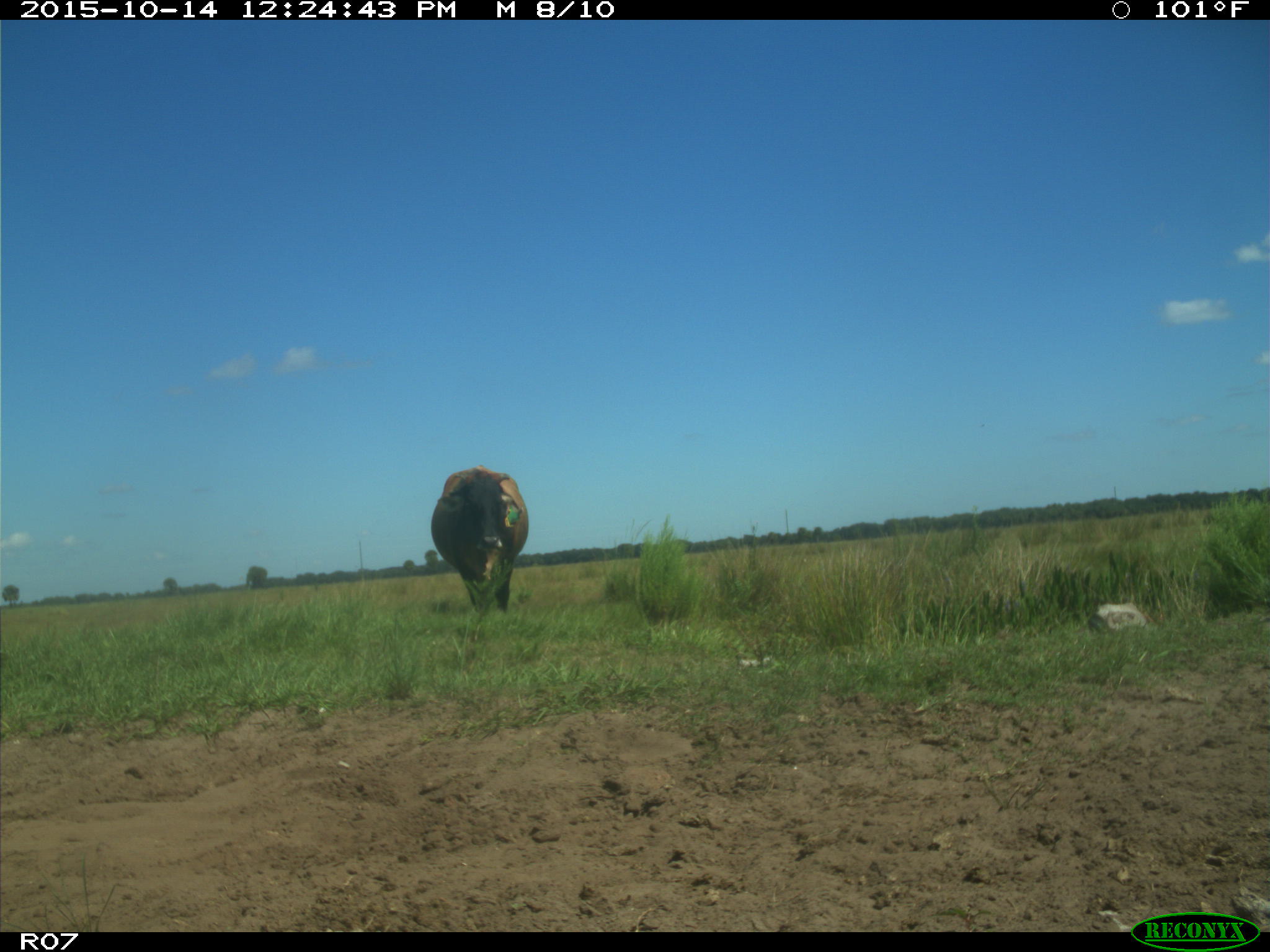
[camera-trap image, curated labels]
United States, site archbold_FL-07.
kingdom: Animalia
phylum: Chordata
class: Mammalia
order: Artiodactyla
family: Bovidae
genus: Bos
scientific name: Bos taurus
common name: domestic cow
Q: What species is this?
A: Bos taurus (domestic cow).